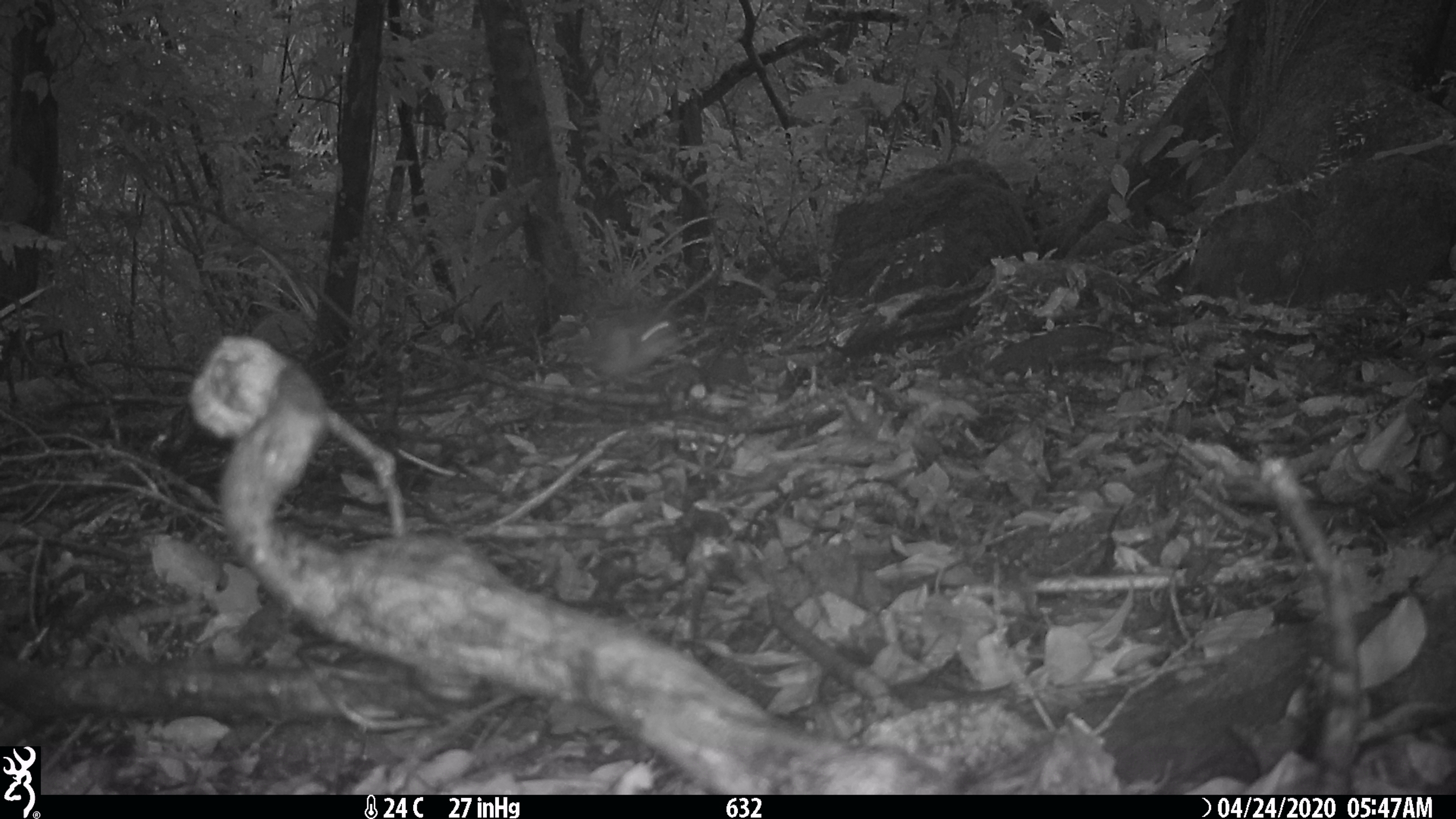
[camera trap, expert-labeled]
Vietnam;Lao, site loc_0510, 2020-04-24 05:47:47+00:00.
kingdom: Animalia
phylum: Chordata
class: Mammalia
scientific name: Mammalia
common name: mammal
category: unidentified small mammal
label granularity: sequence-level